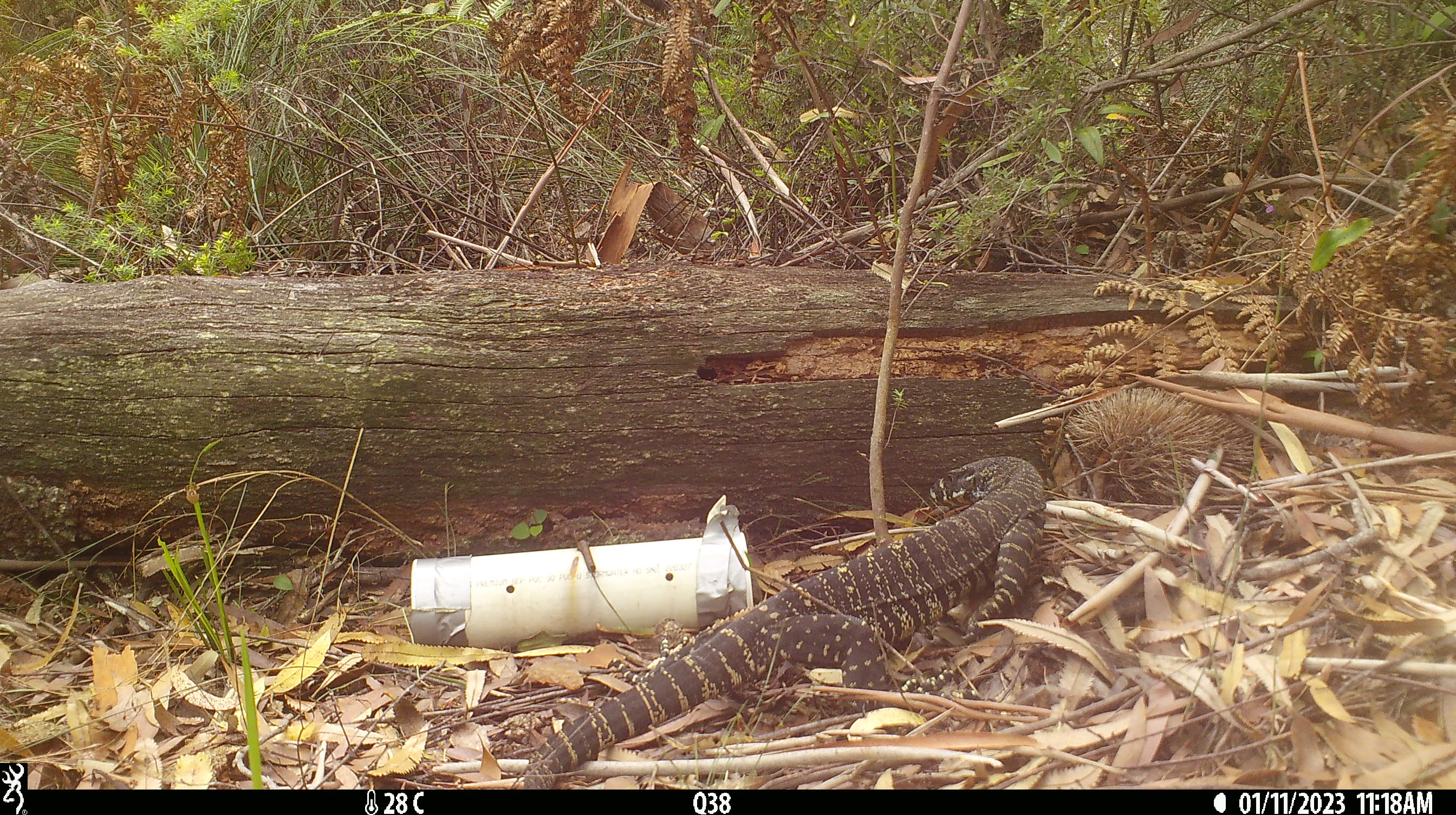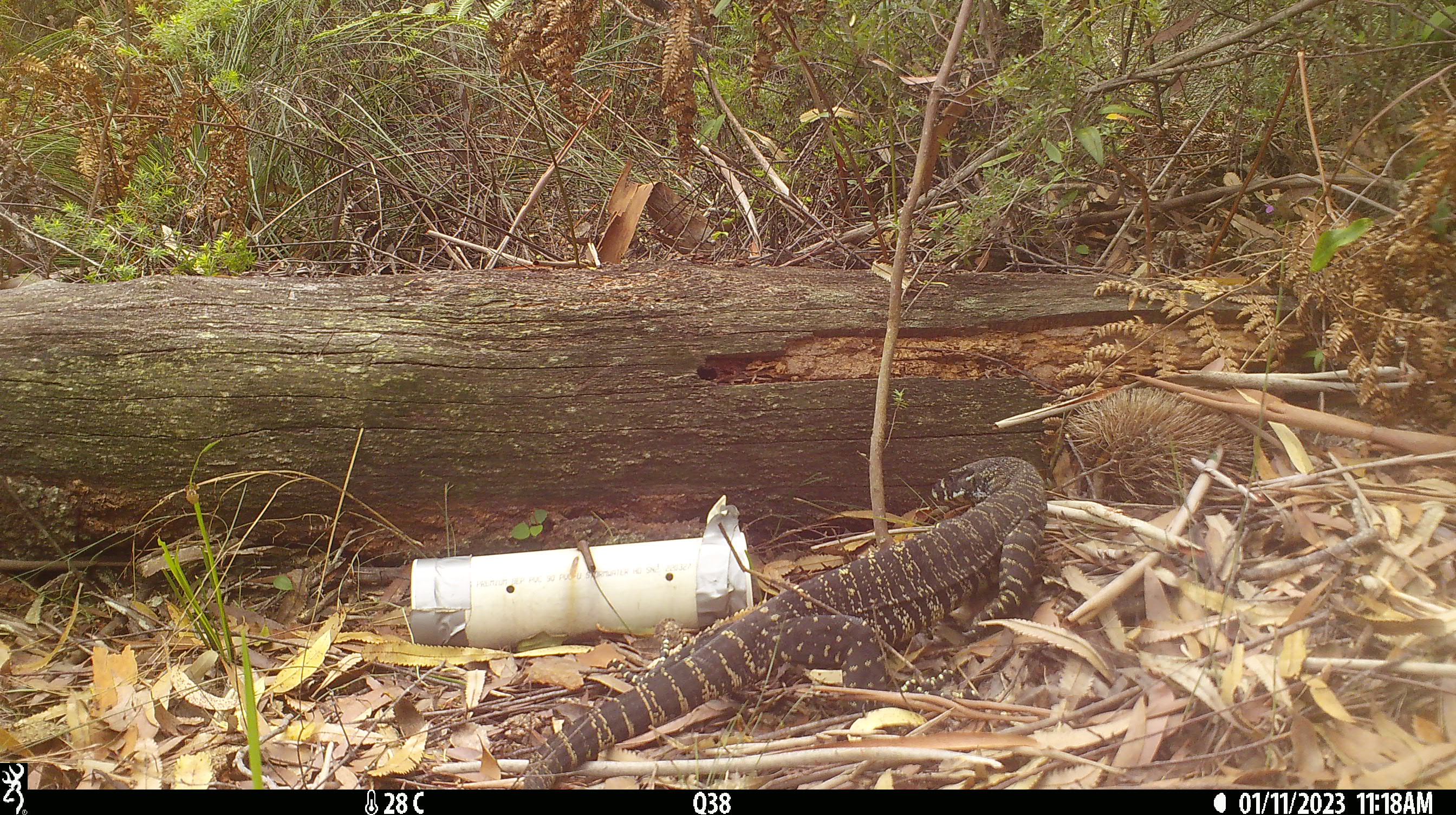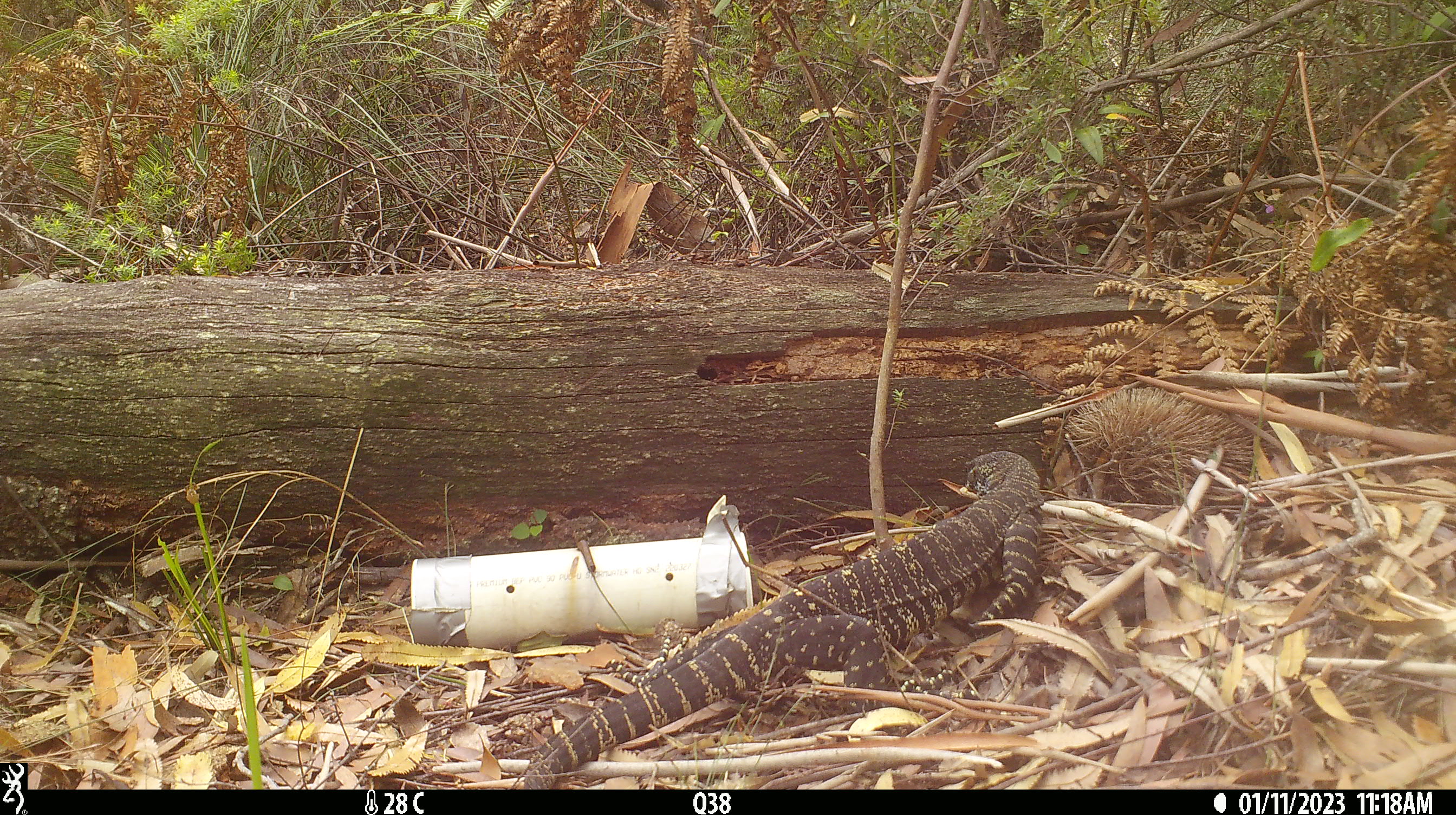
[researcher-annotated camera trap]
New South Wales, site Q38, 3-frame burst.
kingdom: Animalia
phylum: Chordata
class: Reptilia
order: Squamata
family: Varanidae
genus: Varanus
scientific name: Varanus varius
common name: lace monitor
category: goanna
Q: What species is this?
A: Goanna (lace monitor) (Varanus varius).